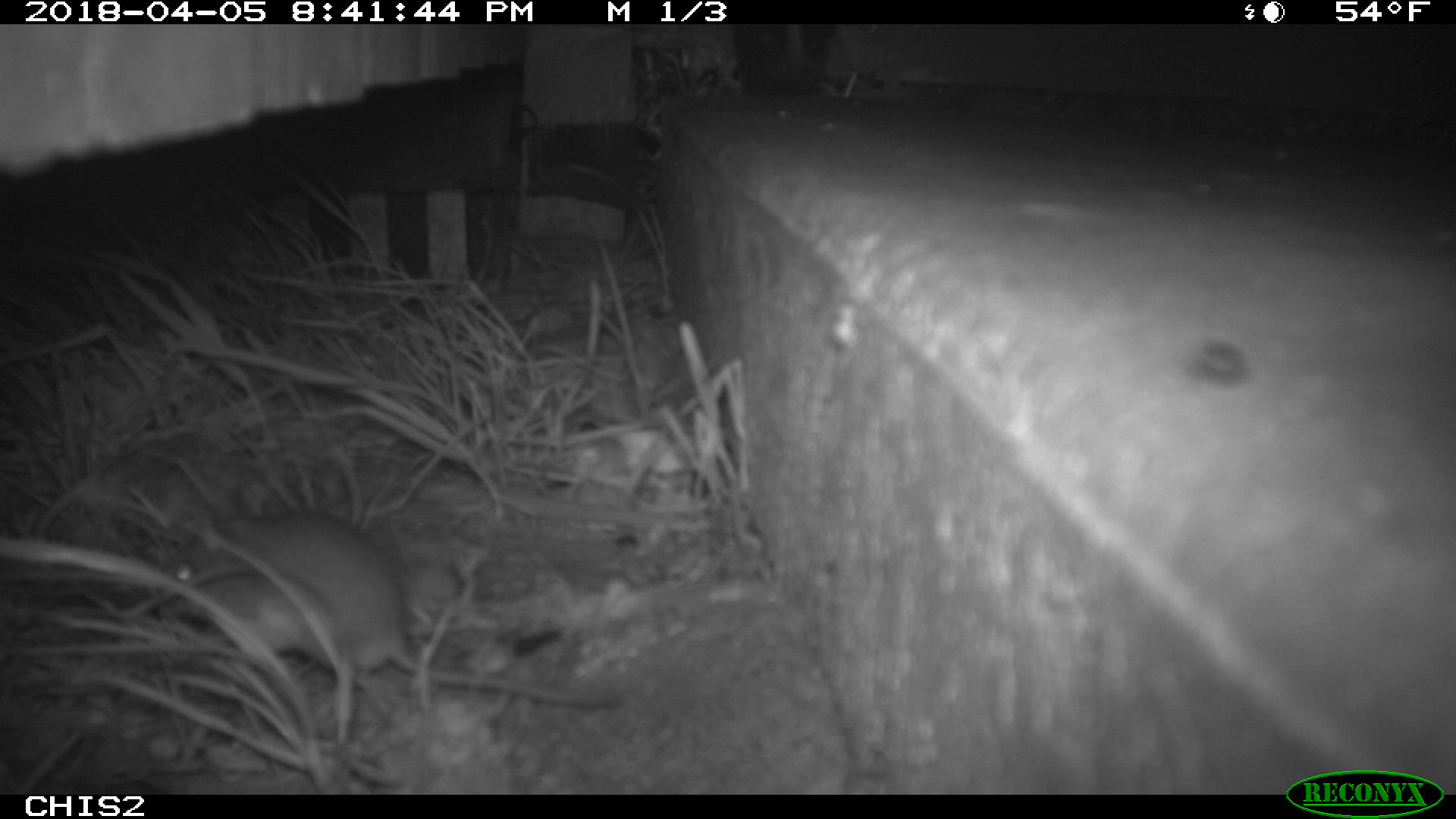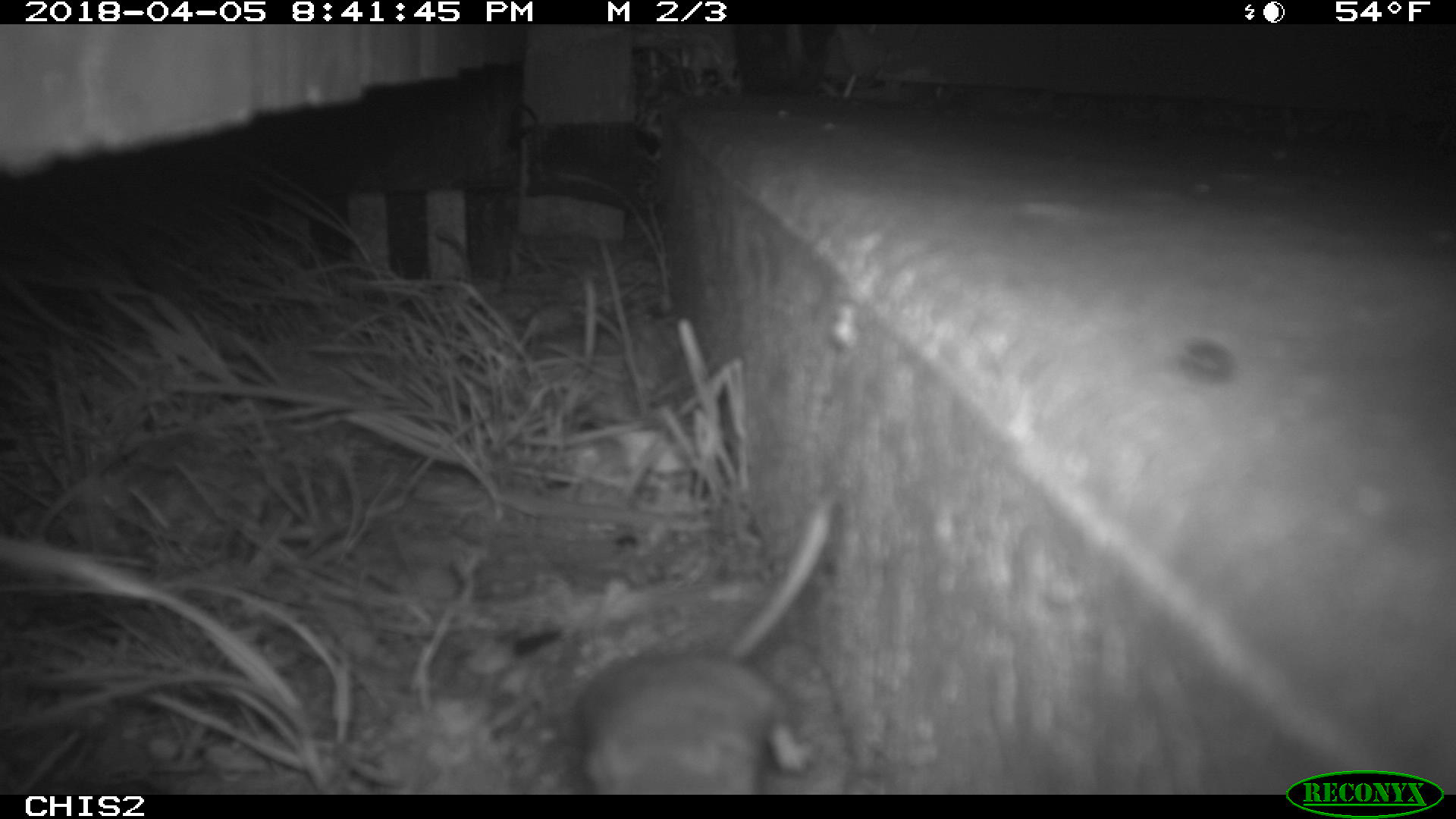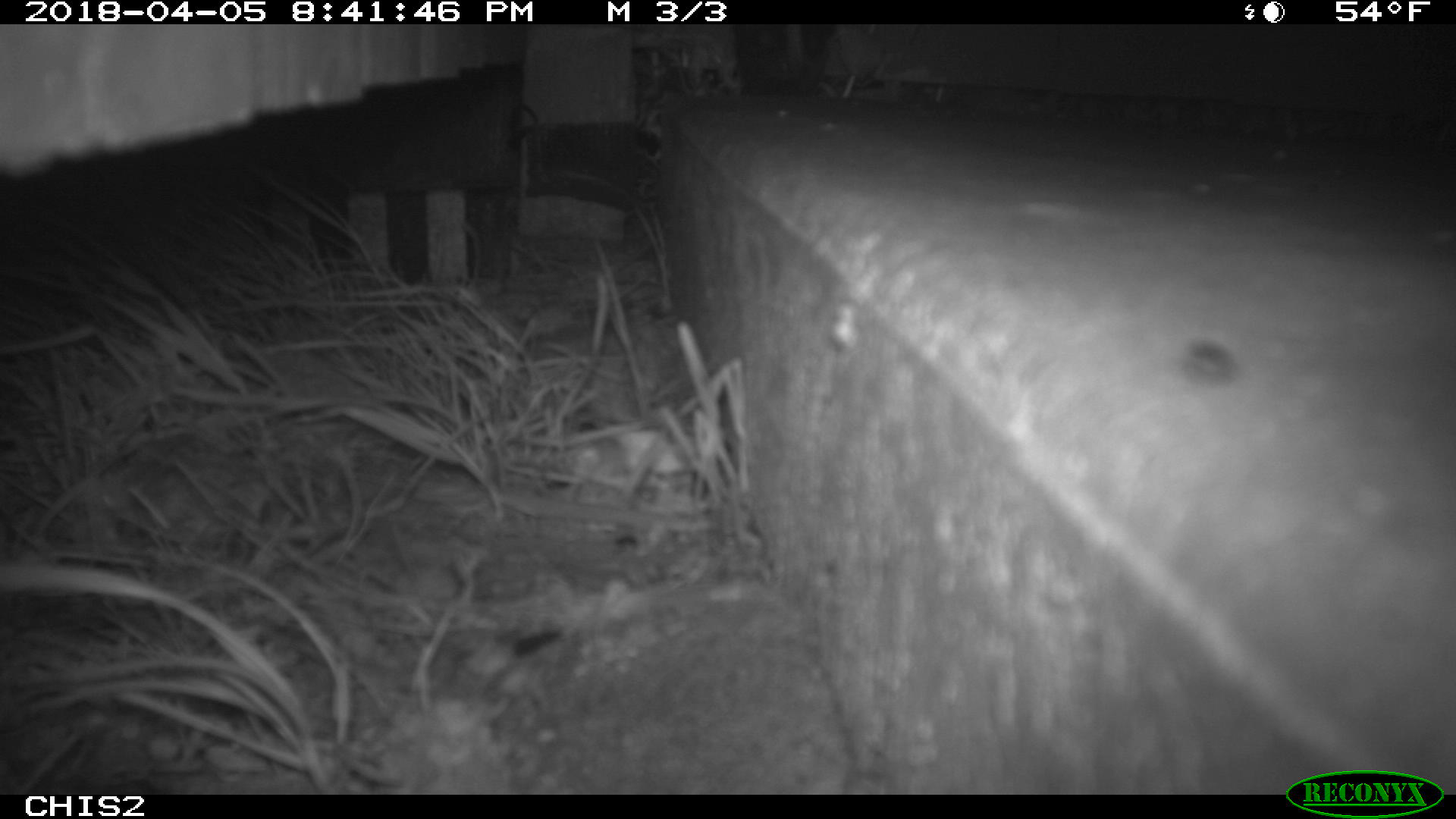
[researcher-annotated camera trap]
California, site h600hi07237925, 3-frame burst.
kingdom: Animalia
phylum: Chordata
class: Mammalia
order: Rodentia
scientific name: Rodentia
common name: rodent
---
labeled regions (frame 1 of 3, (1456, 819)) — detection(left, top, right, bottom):
rodent: detection(167, 510, 621, 711)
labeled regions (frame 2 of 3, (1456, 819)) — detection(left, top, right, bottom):
rodent: detection(568, 499, 832, 791)